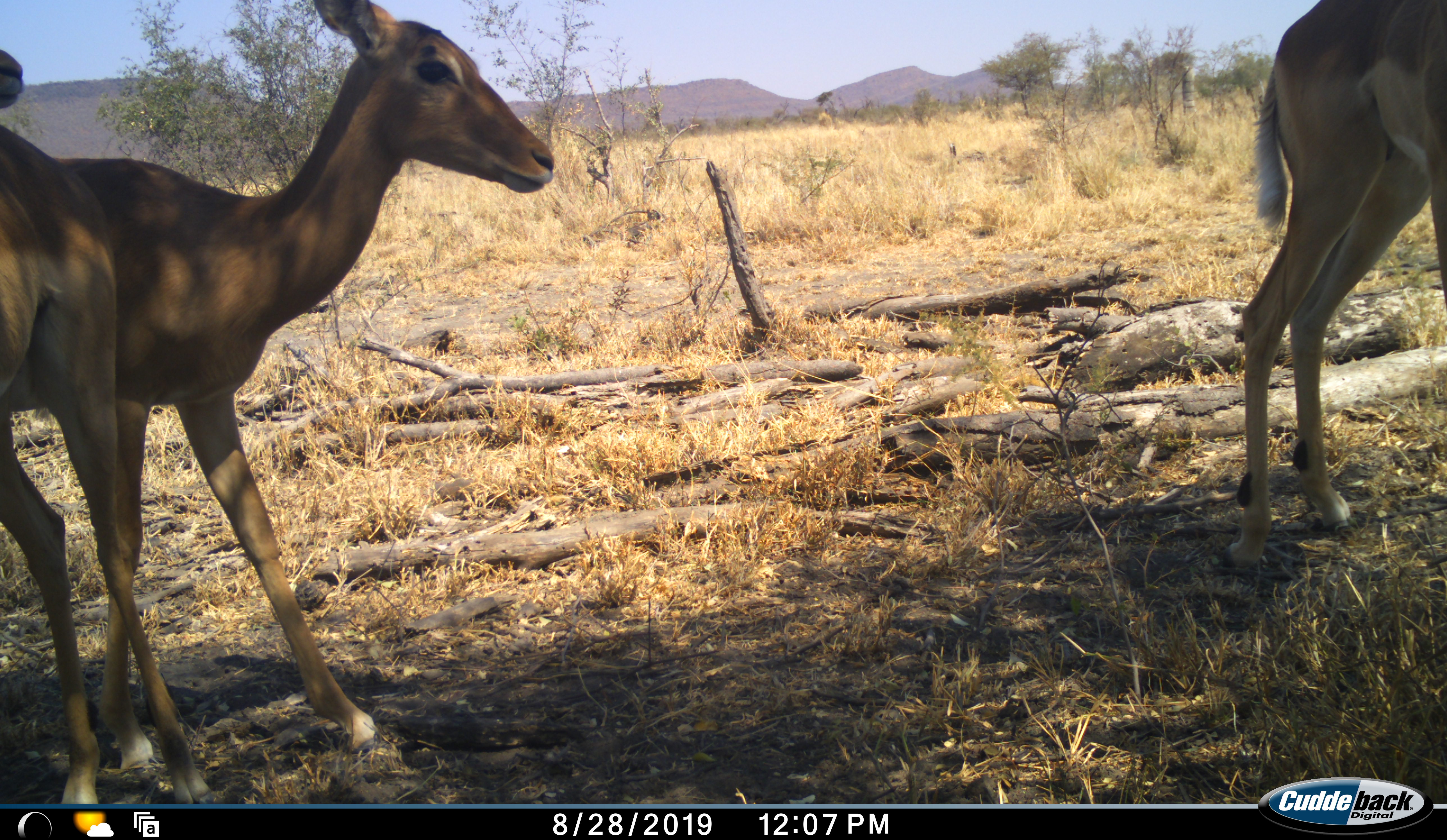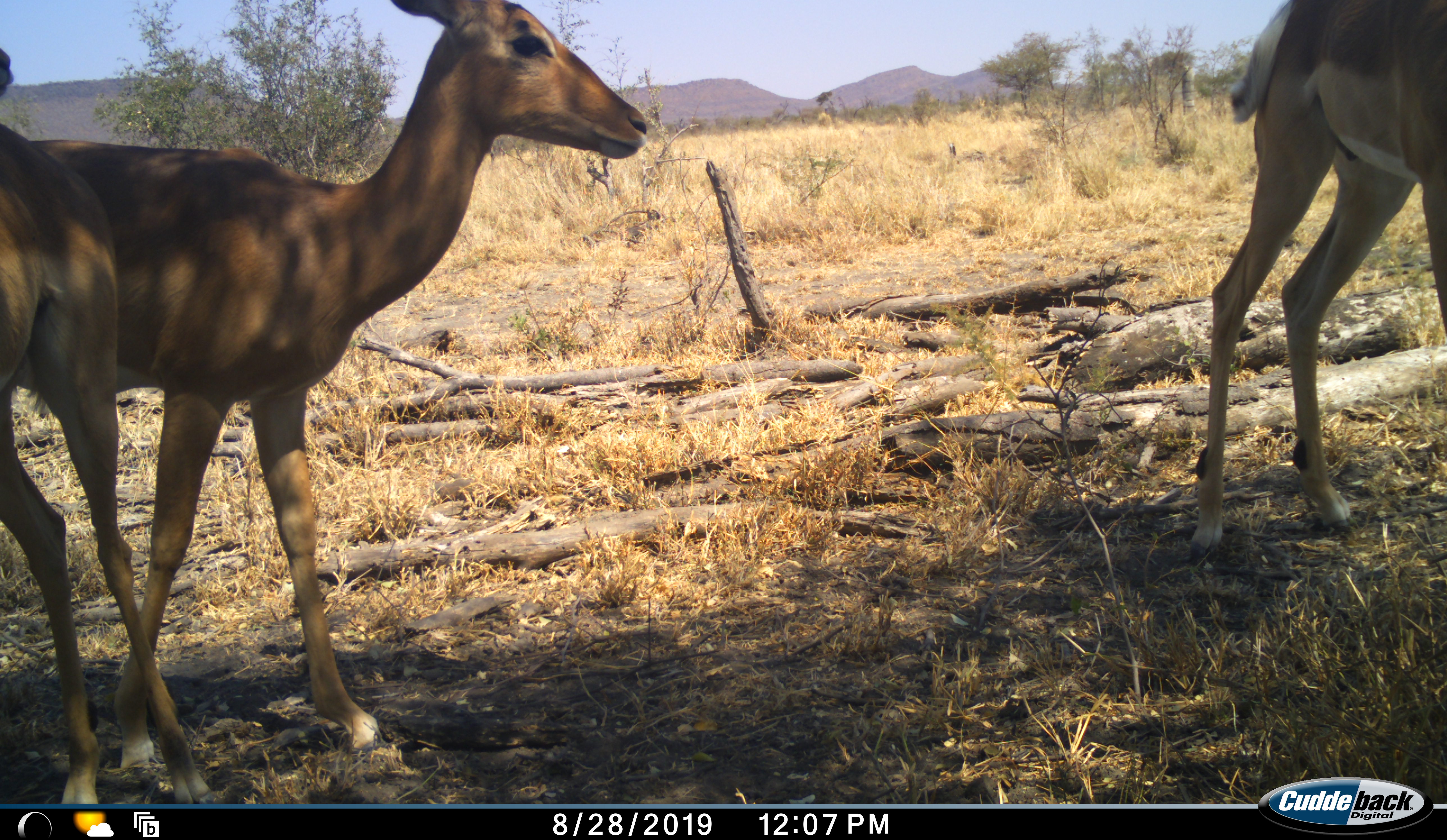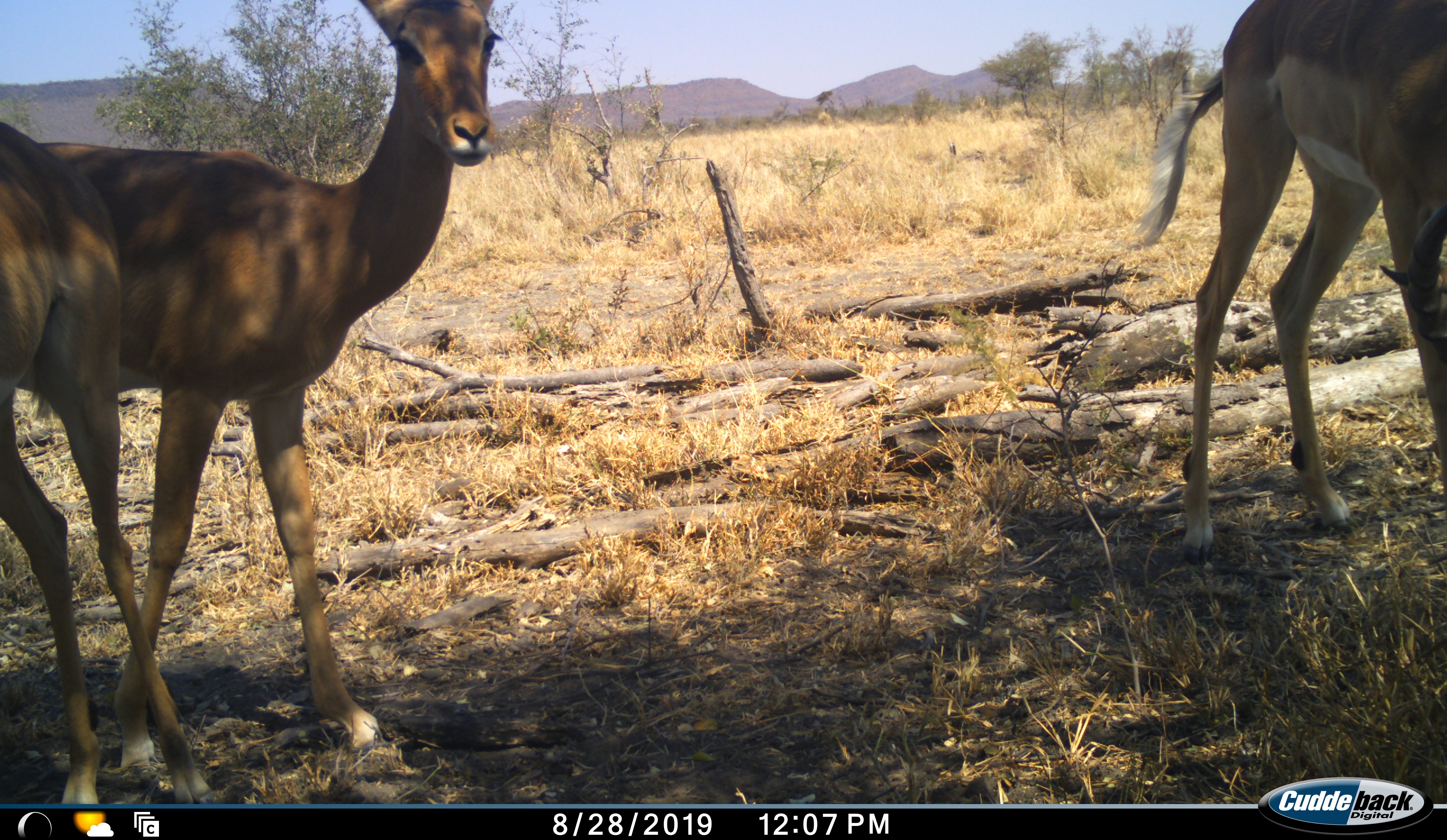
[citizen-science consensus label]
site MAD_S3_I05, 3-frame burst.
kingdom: Animalia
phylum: Chordata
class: Mammalia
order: Artiodactyla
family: Bovidae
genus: Aepyceros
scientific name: Aepyceros melampus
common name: impala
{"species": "impala (Aepyceros melampus)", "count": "3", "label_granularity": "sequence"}